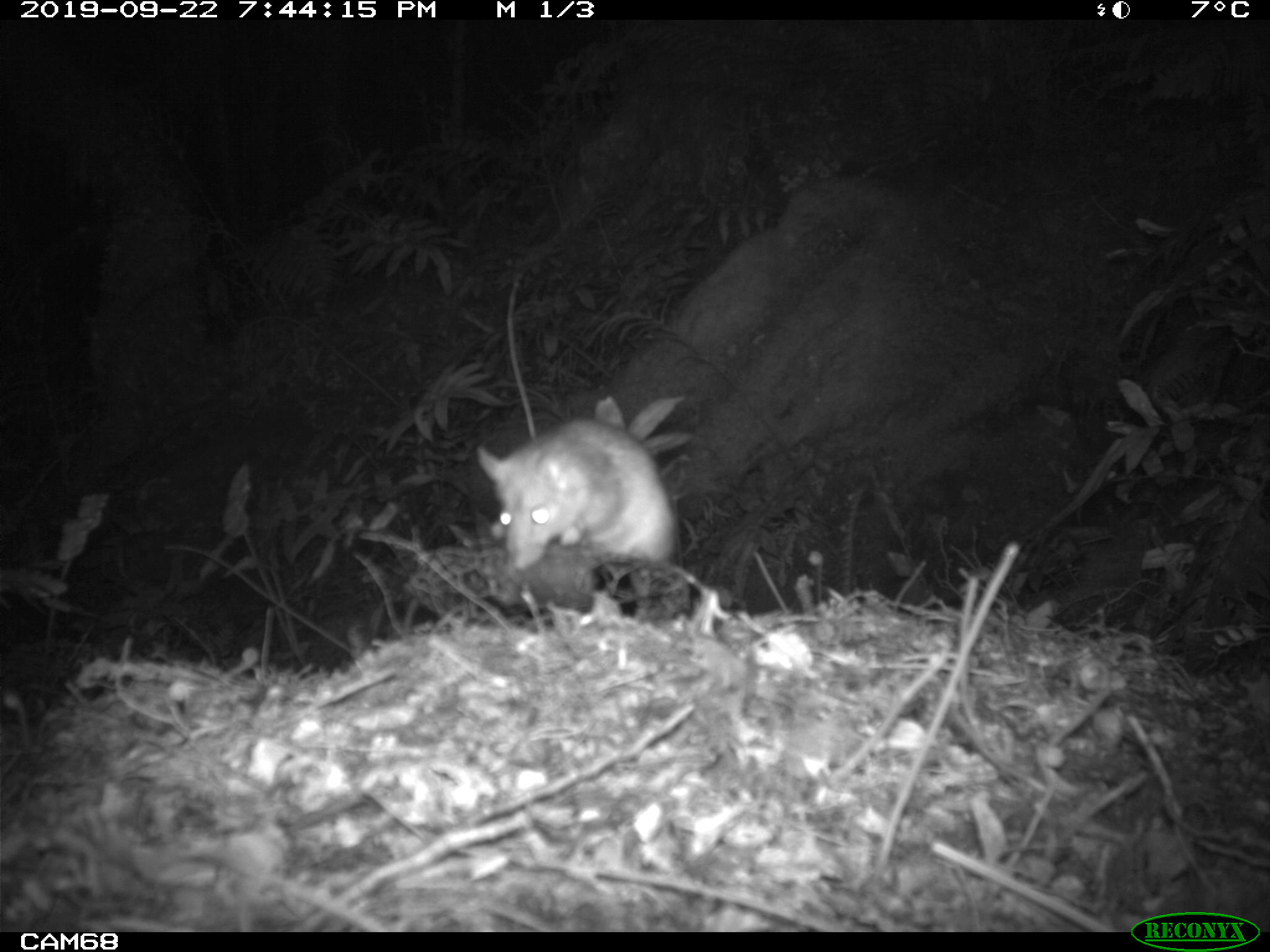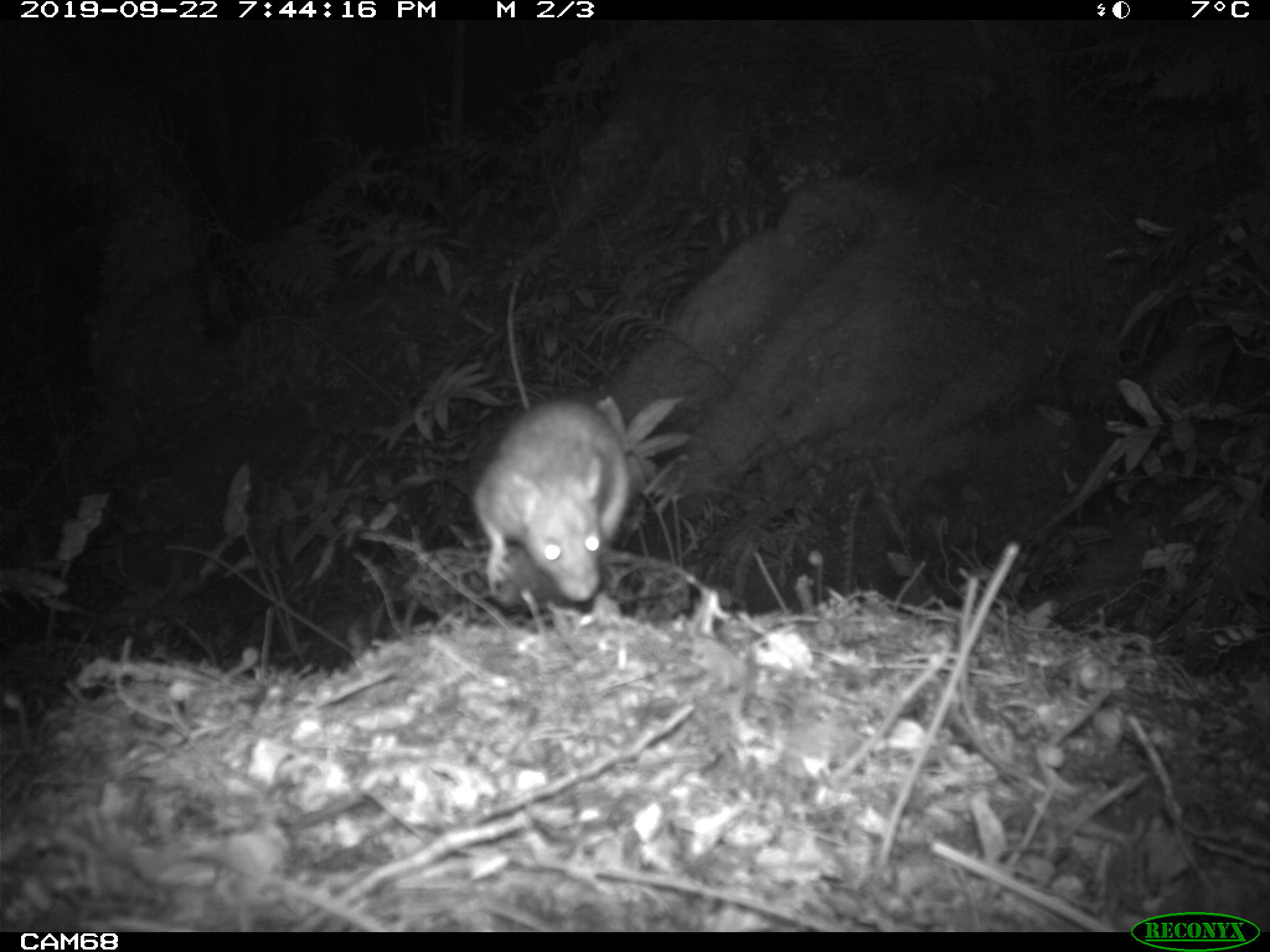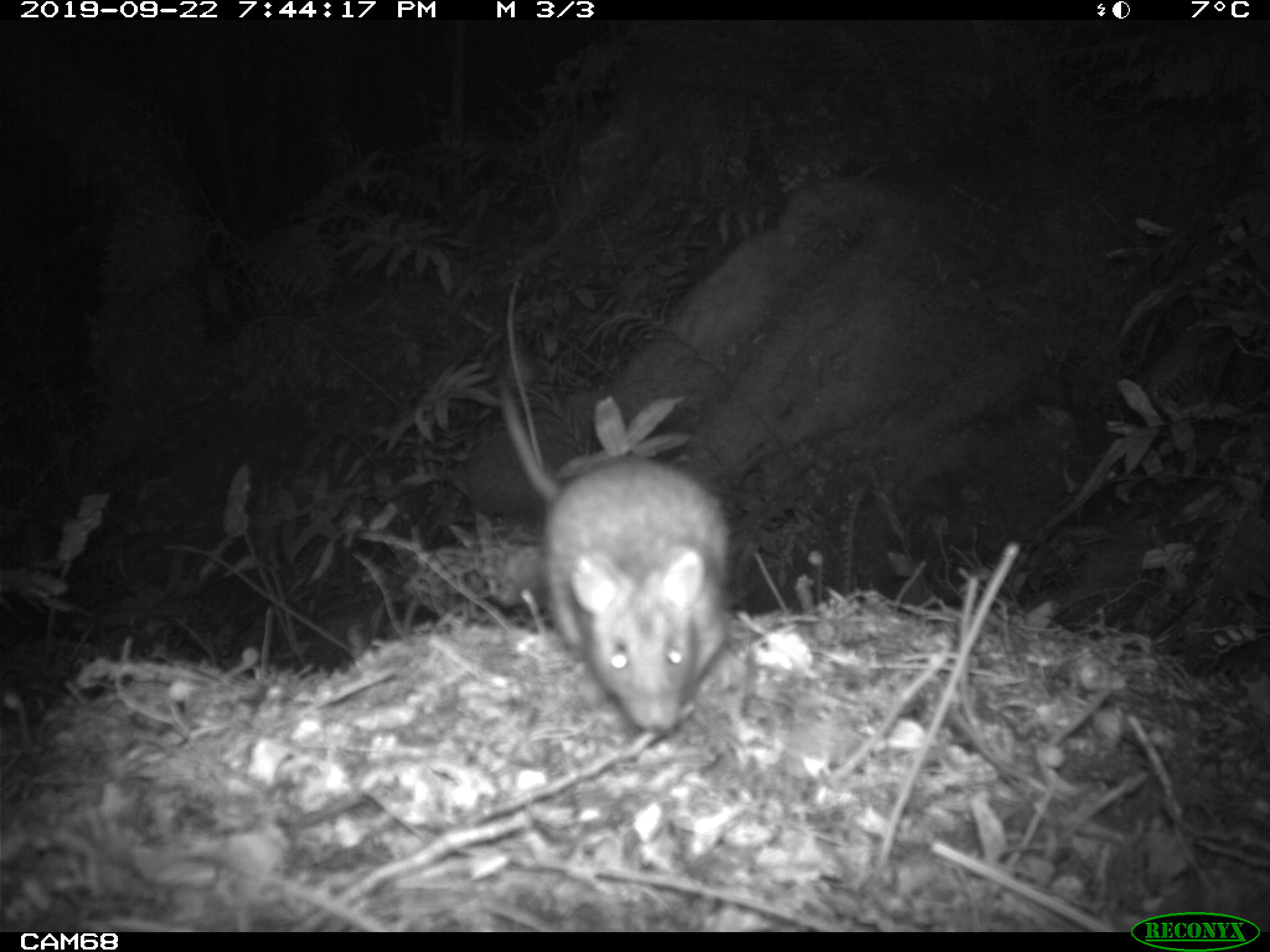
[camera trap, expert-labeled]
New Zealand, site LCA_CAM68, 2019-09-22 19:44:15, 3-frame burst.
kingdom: Animalia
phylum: Chordata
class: Mammalia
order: Rodentia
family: Muridae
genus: Rattus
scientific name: Rattus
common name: rat